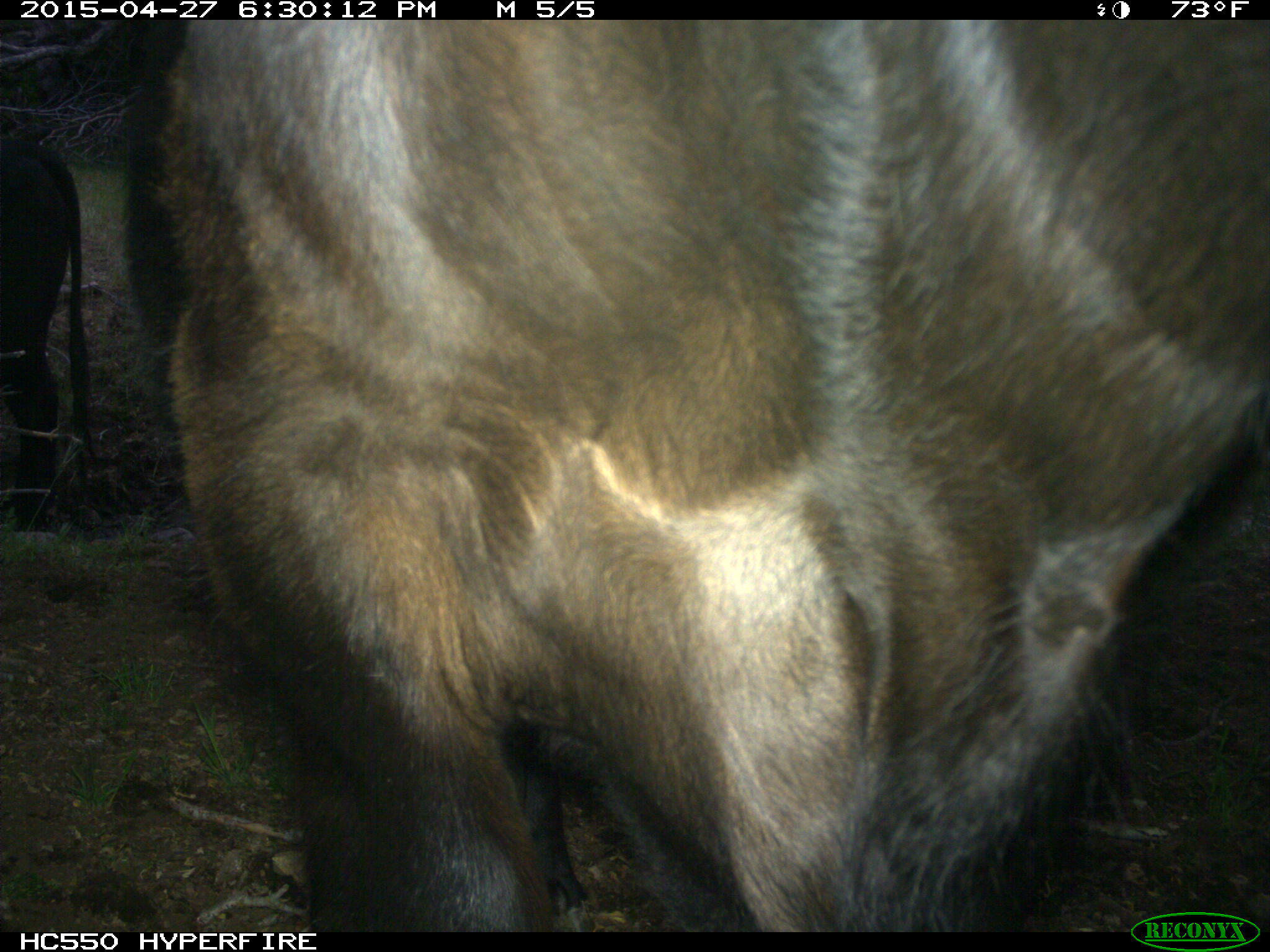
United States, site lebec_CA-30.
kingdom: Animalia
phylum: Chordata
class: Mammalia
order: Artiodactyla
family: Bovidae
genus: Bos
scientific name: Bos taurus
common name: domestic cow